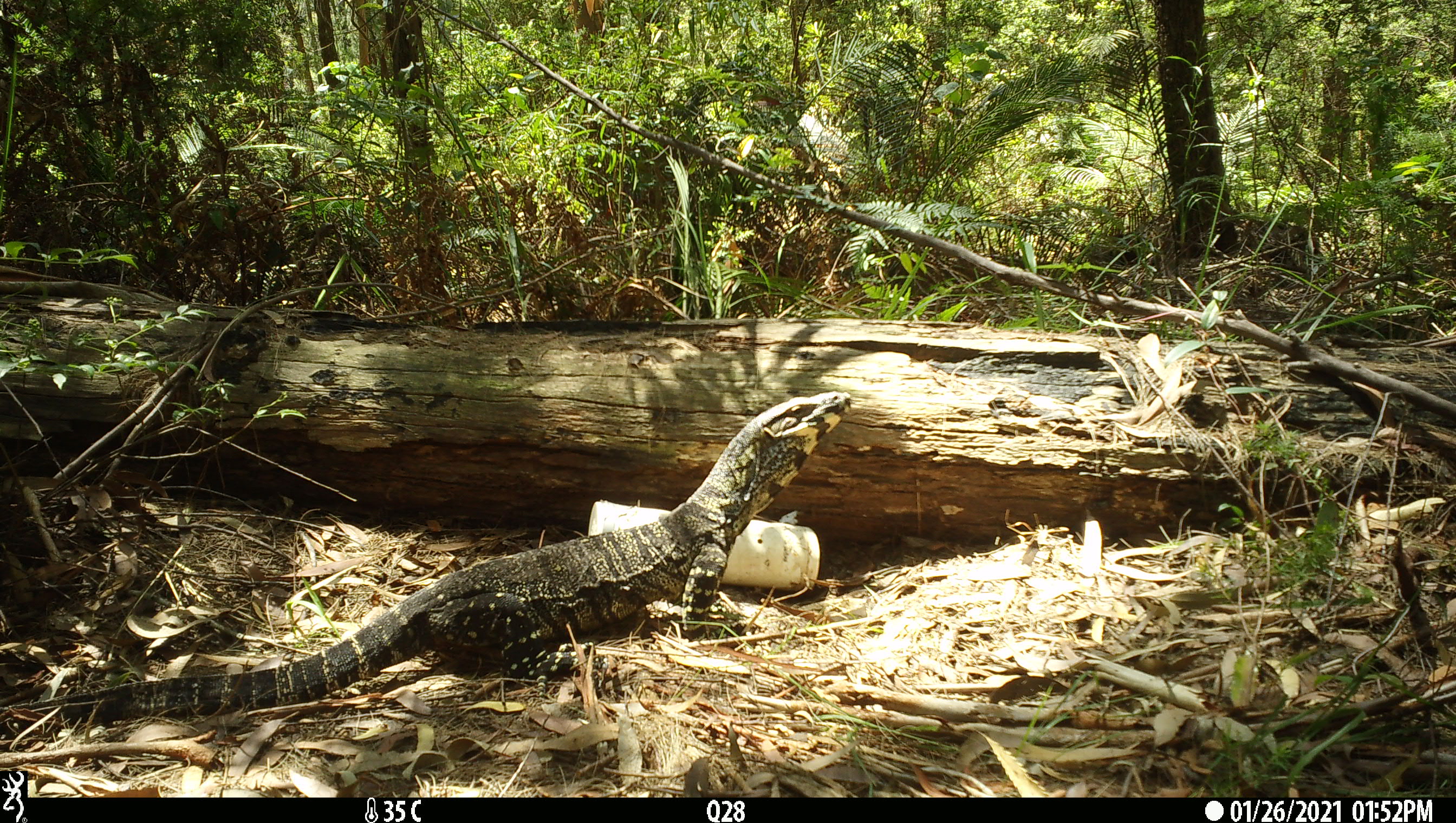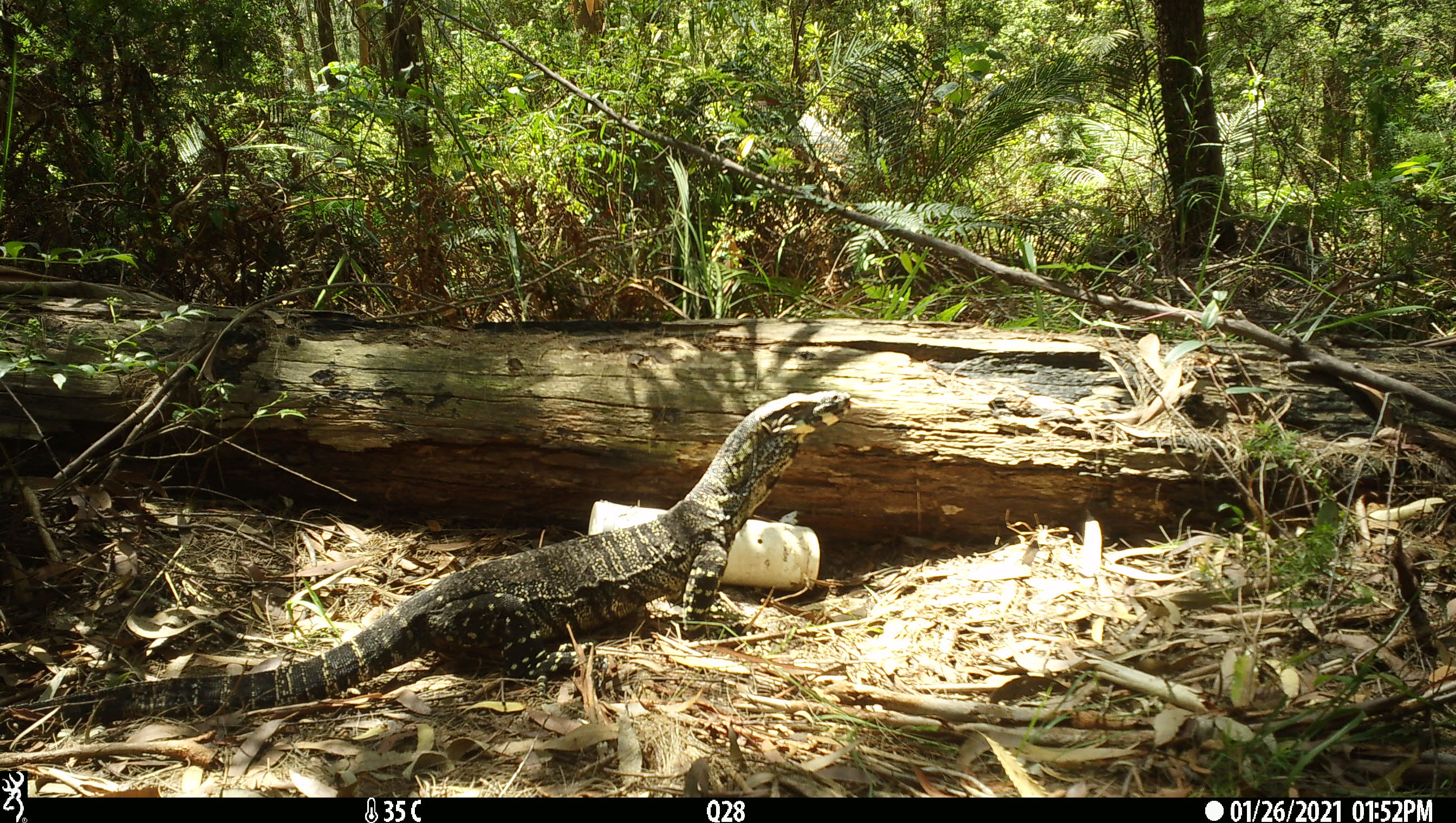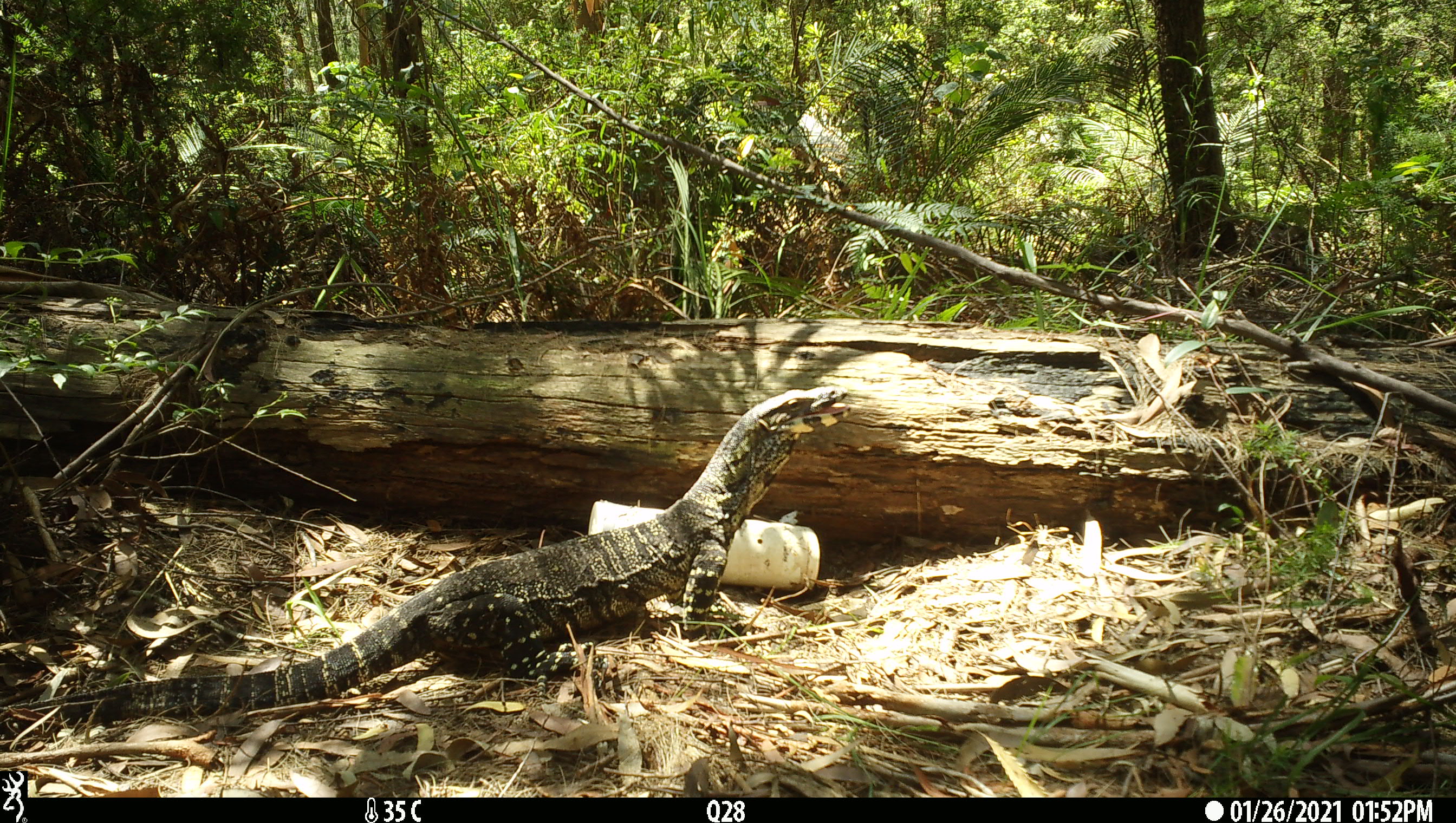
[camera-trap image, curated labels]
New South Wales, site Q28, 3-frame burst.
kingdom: Animalia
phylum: Chordata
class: Reptilia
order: Squamata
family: Varanidae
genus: Varanus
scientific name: Varanus varius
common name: lace monitor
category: goanna